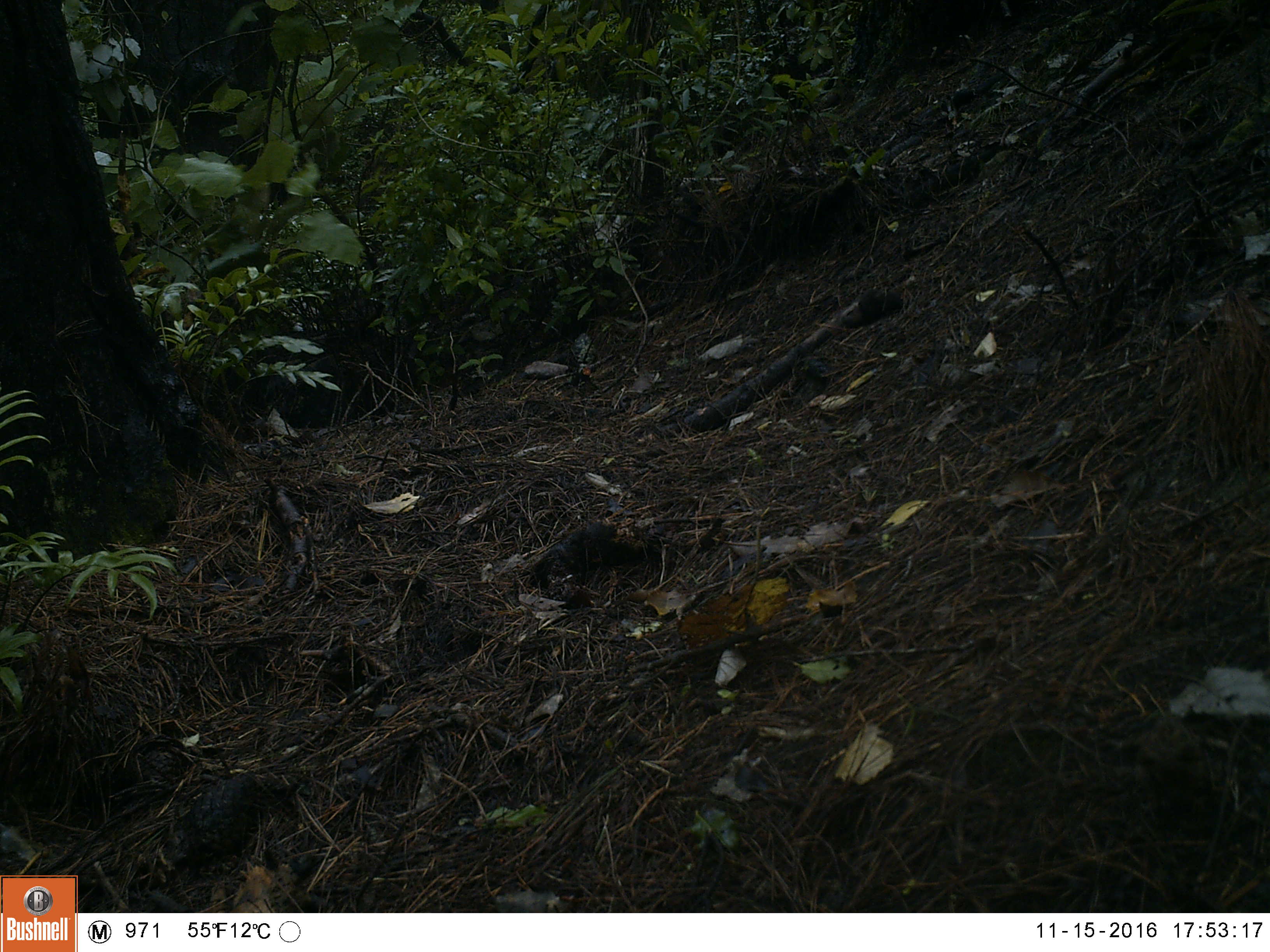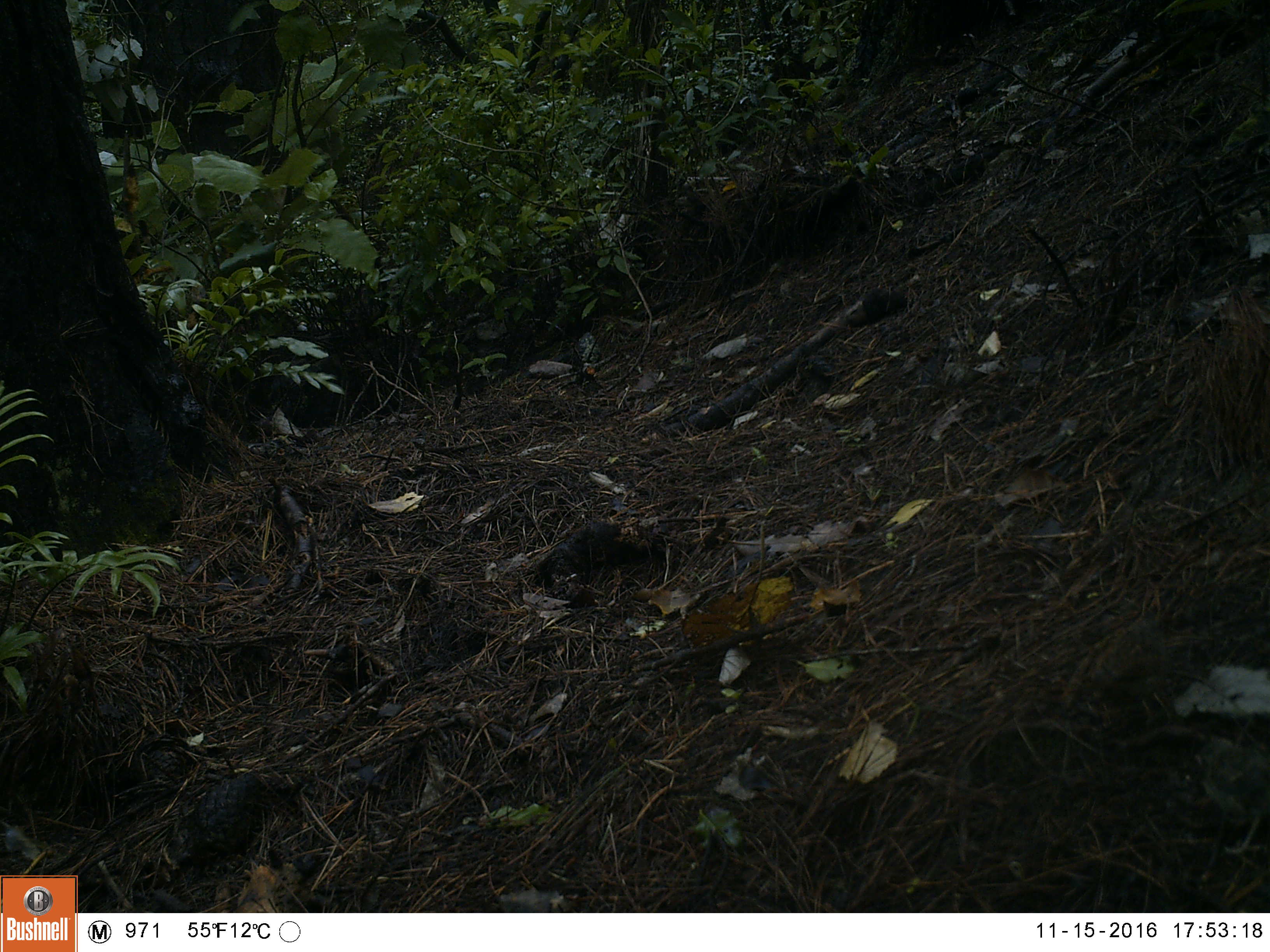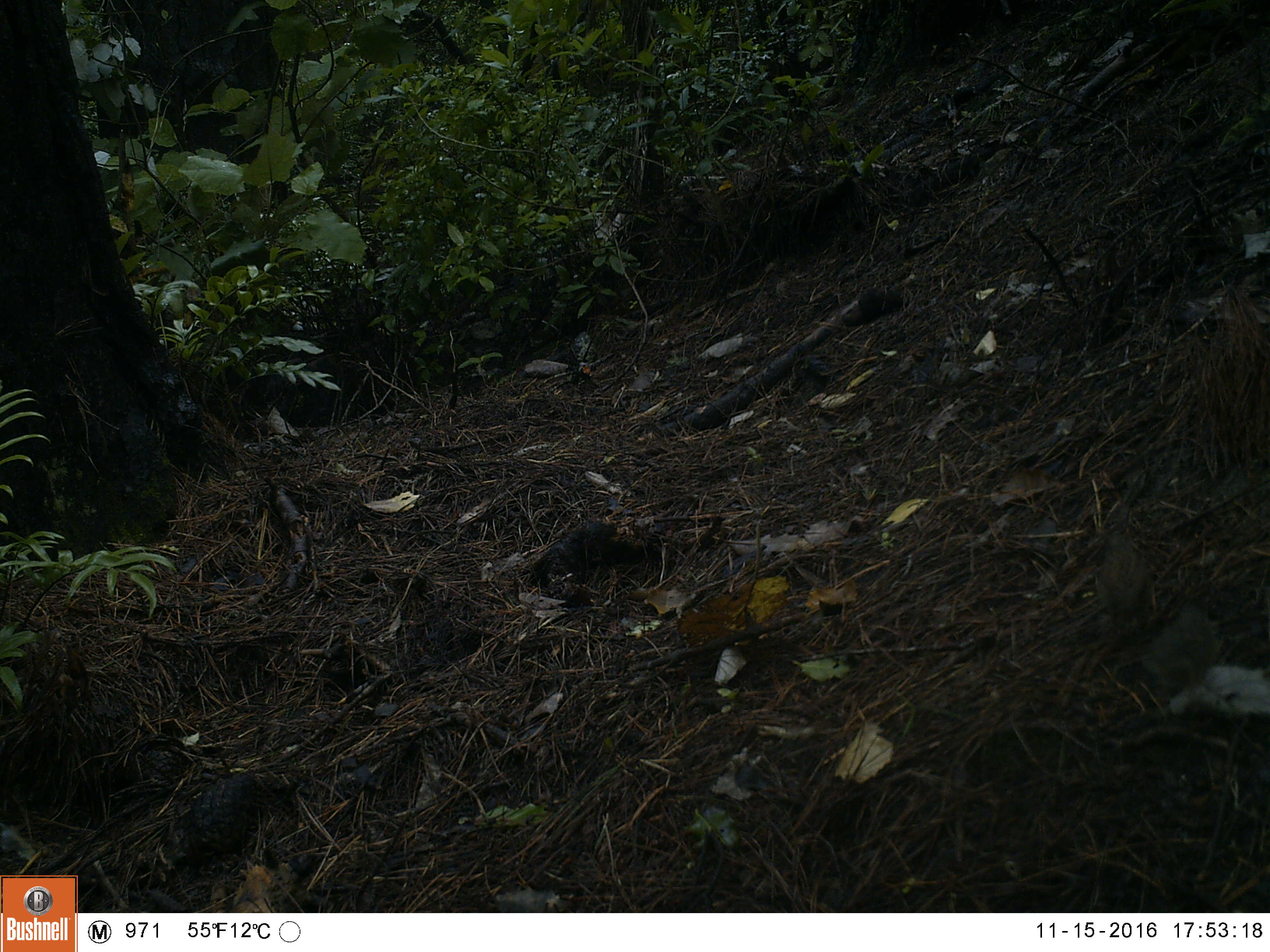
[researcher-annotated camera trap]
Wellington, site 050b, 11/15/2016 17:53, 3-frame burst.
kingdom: Animalia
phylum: Chordata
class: Aves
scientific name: Aves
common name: bird